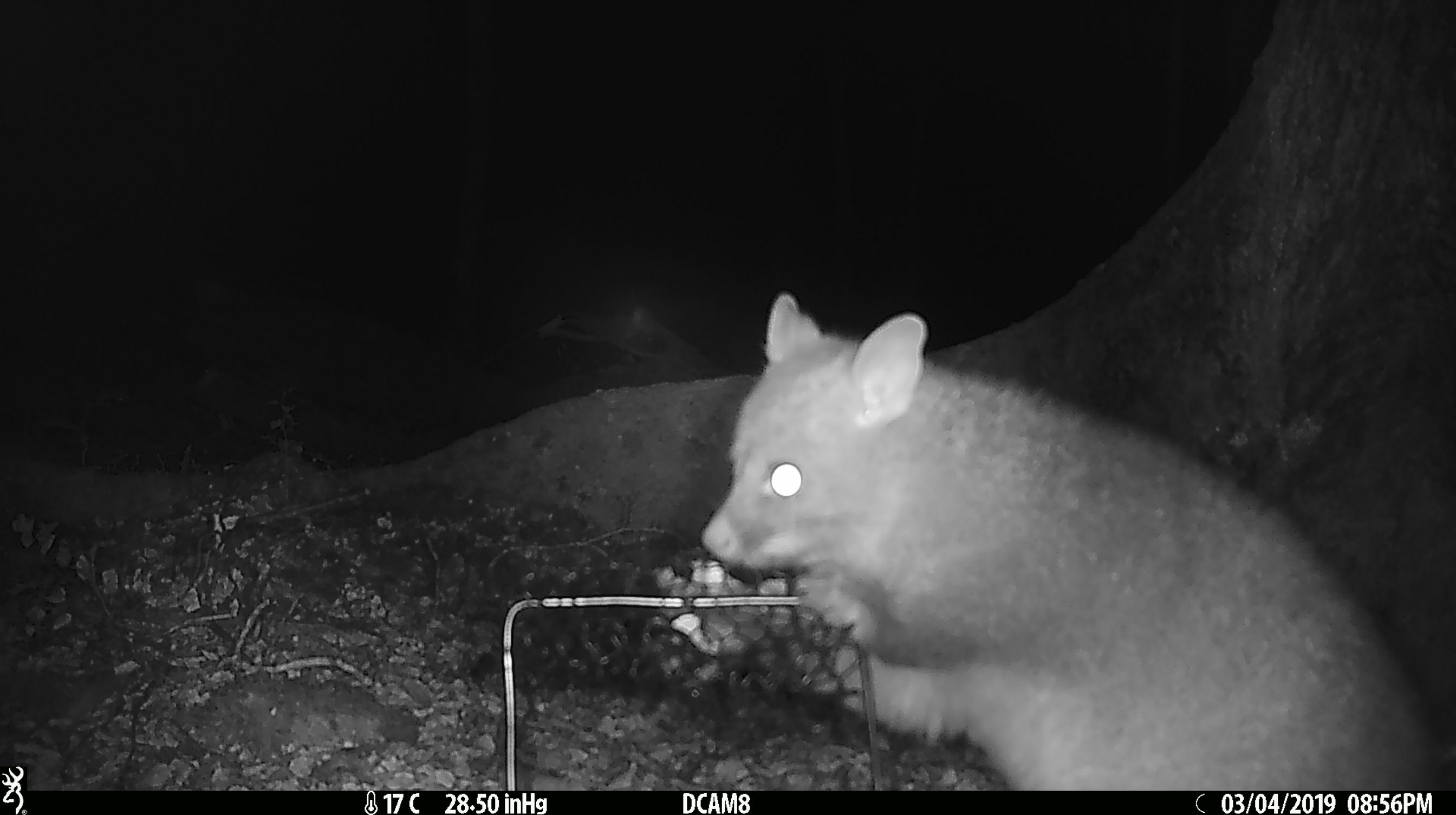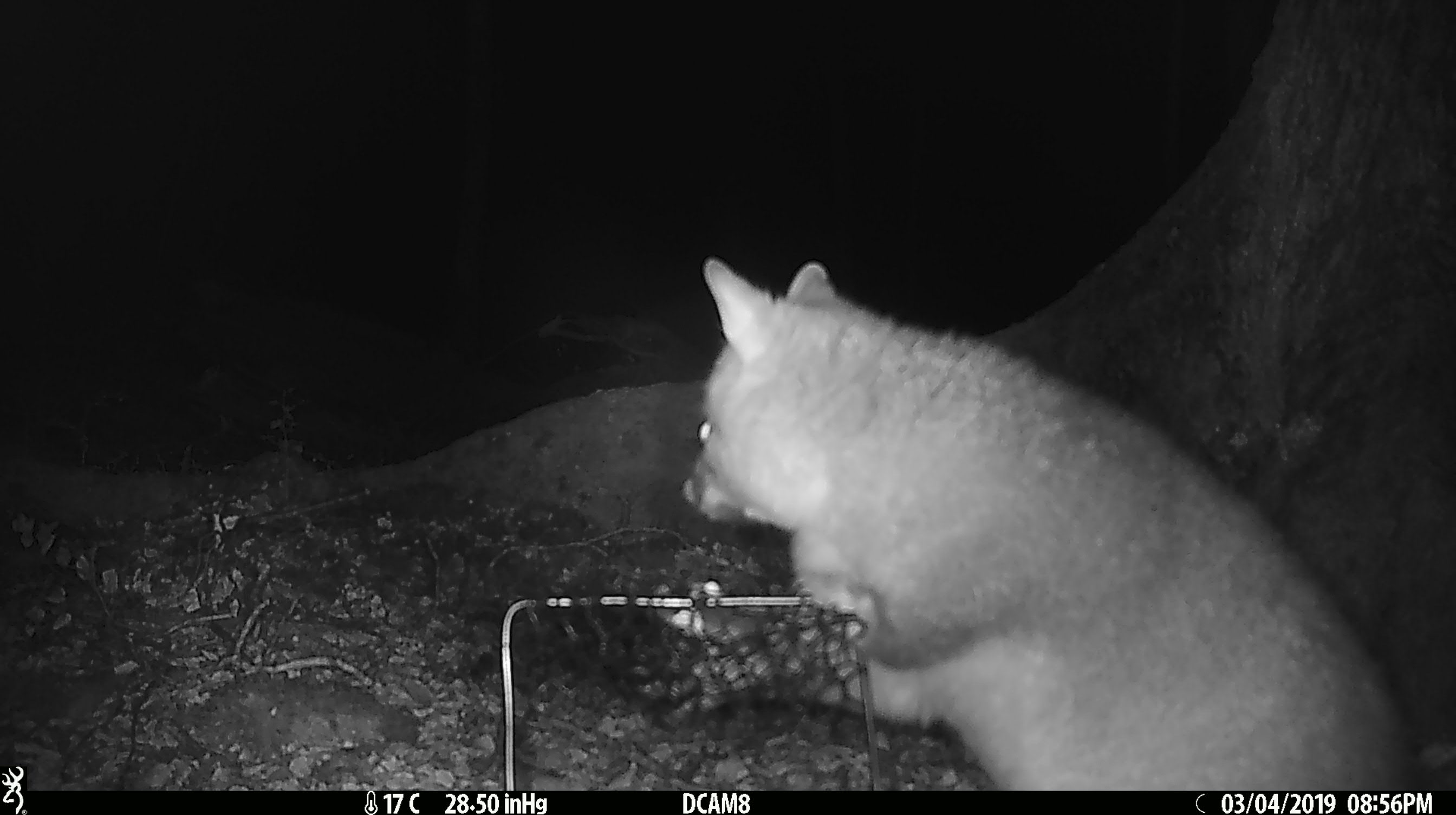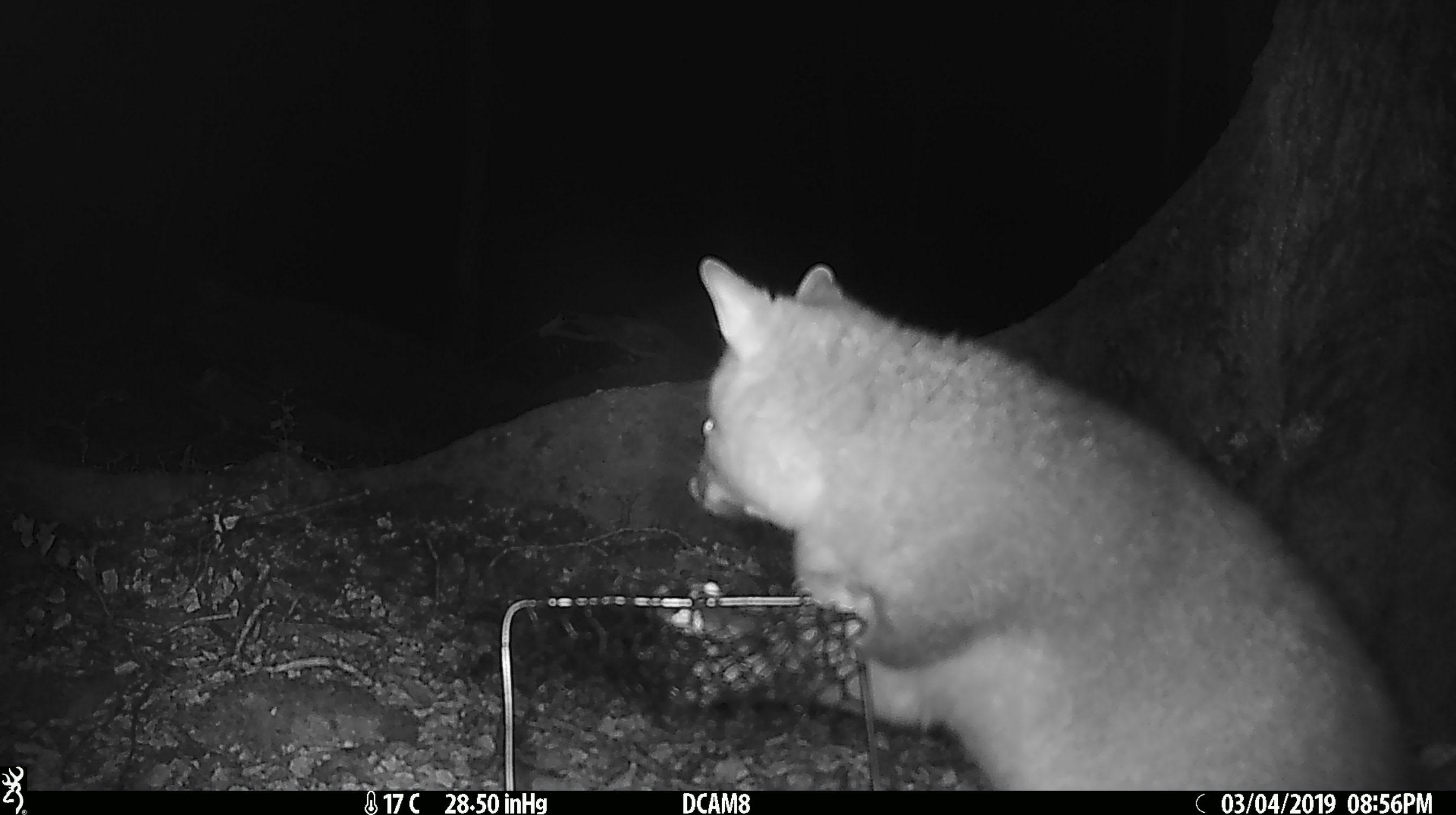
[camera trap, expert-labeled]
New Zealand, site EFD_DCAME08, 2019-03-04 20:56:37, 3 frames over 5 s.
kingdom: Animalia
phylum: Chordata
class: Mammalia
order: Diprotodontia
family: Phalangeridae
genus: Trichosurus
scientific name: Trichosurus vulpecula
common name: common brushtail possum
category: possum